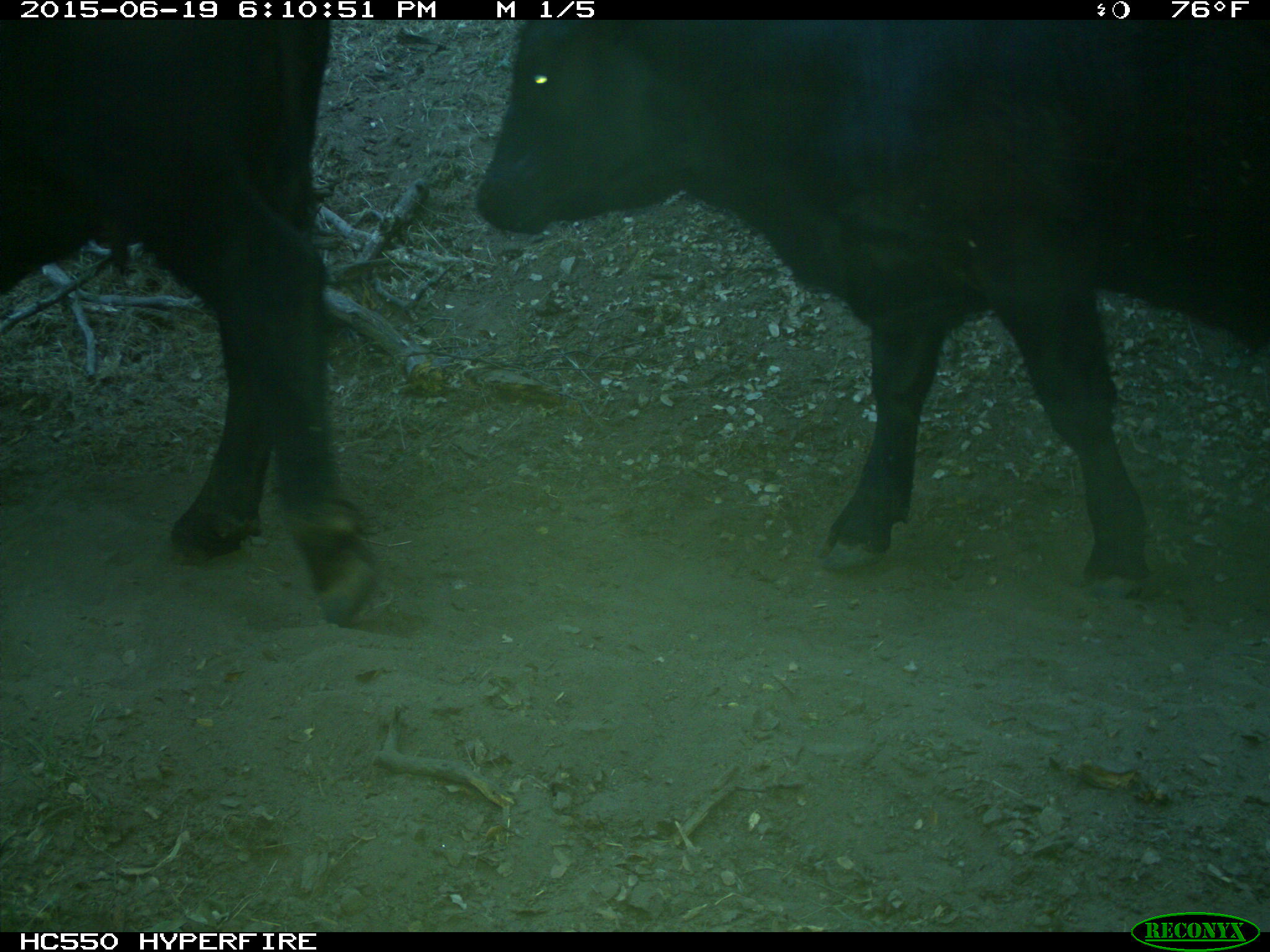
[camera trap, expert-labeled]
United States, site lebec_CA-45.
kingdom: Animalia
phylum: Chordata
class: Mammalia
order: Artiodactyla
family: Bovidae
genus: Bos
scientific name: Bos taurus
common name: domestic cow